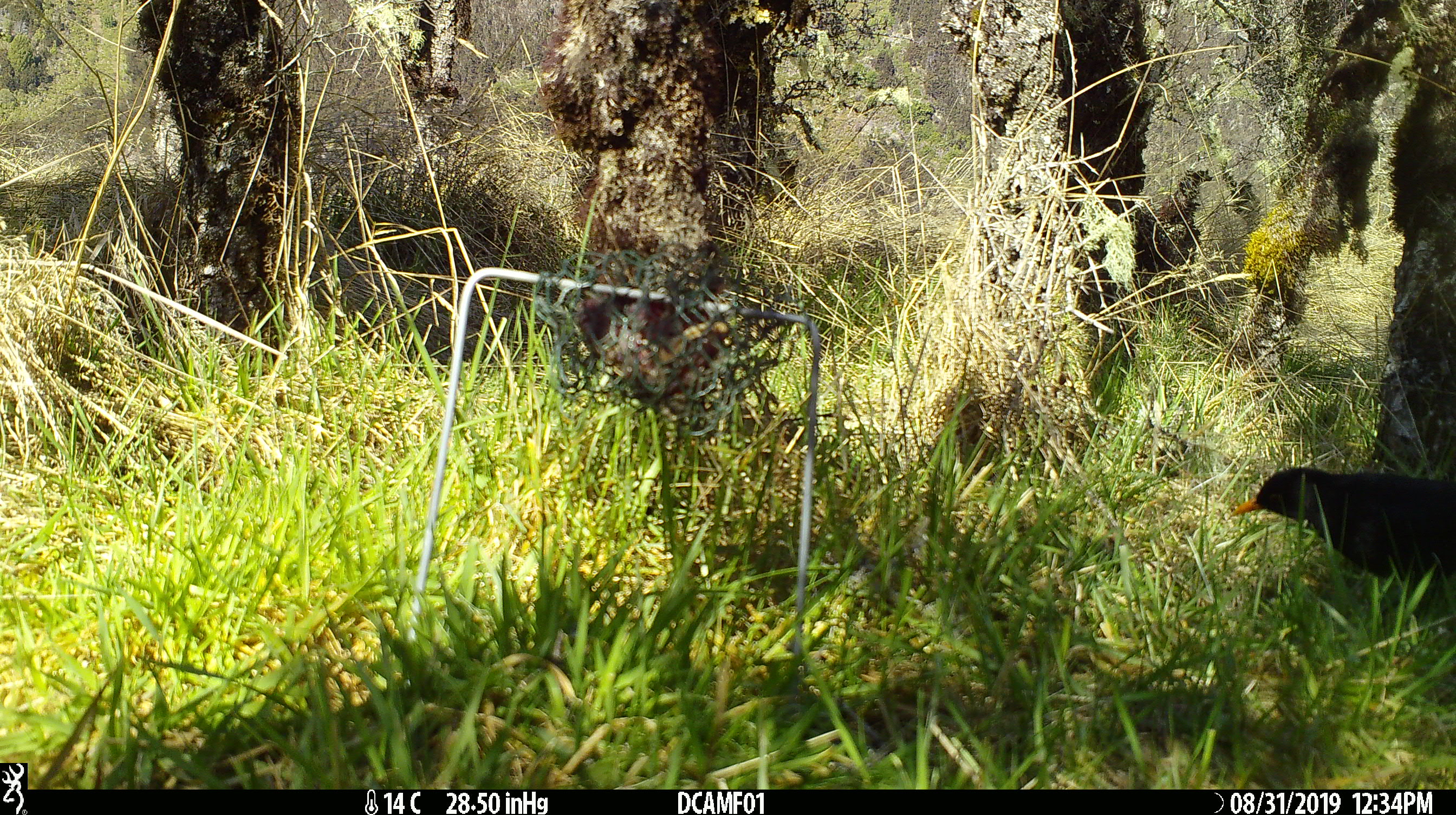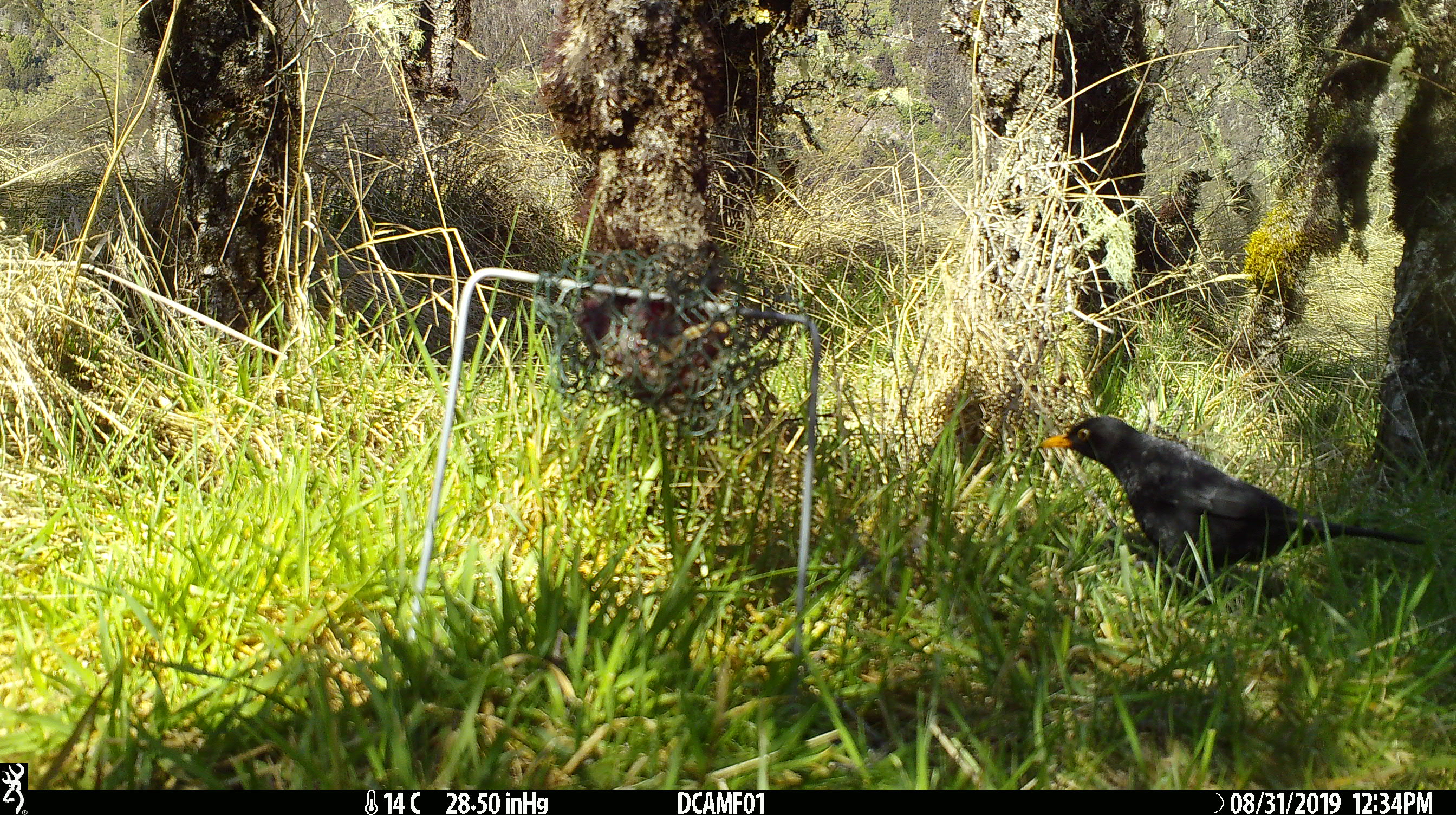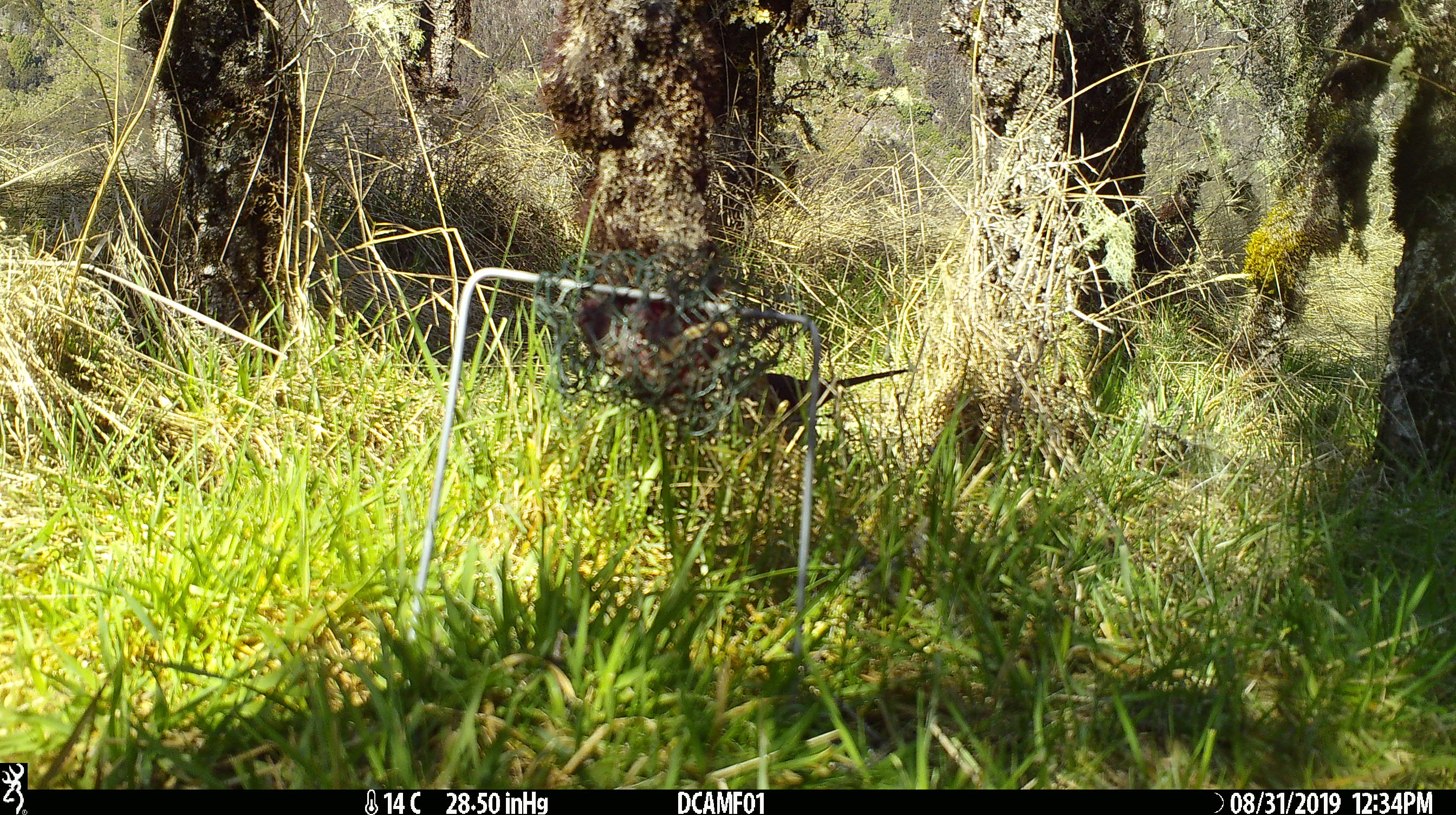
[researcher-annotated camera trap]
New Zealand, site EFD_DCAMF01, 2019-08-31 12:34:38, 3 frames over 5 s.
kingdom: Animalia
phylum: Chordata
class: Aves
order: Passeriformes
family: Turdidae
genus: Turdus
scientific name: Turdus merula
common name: eurasian blackbird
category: blackbird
Blackbird (eurasian blackbird) (Turdus merula).